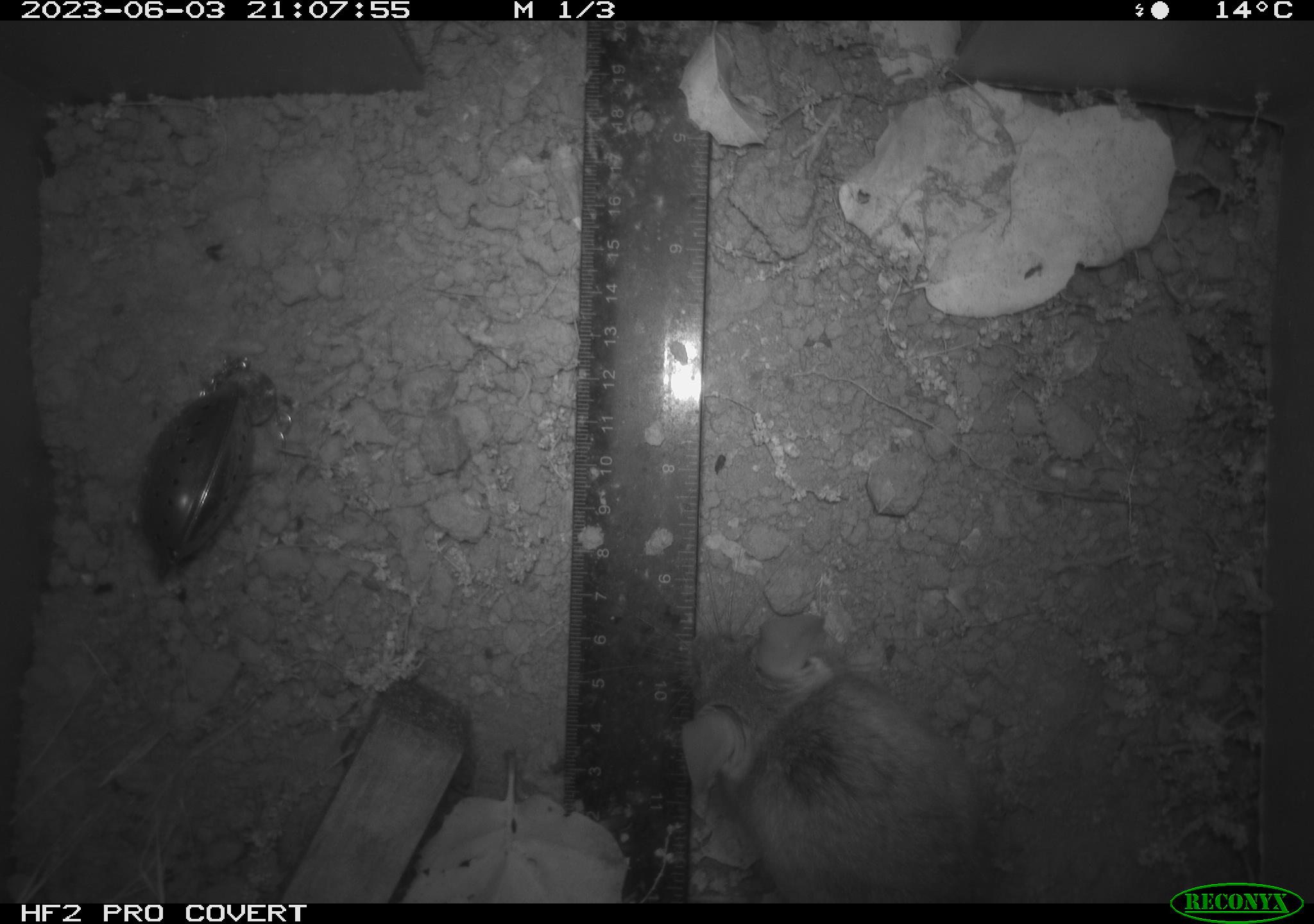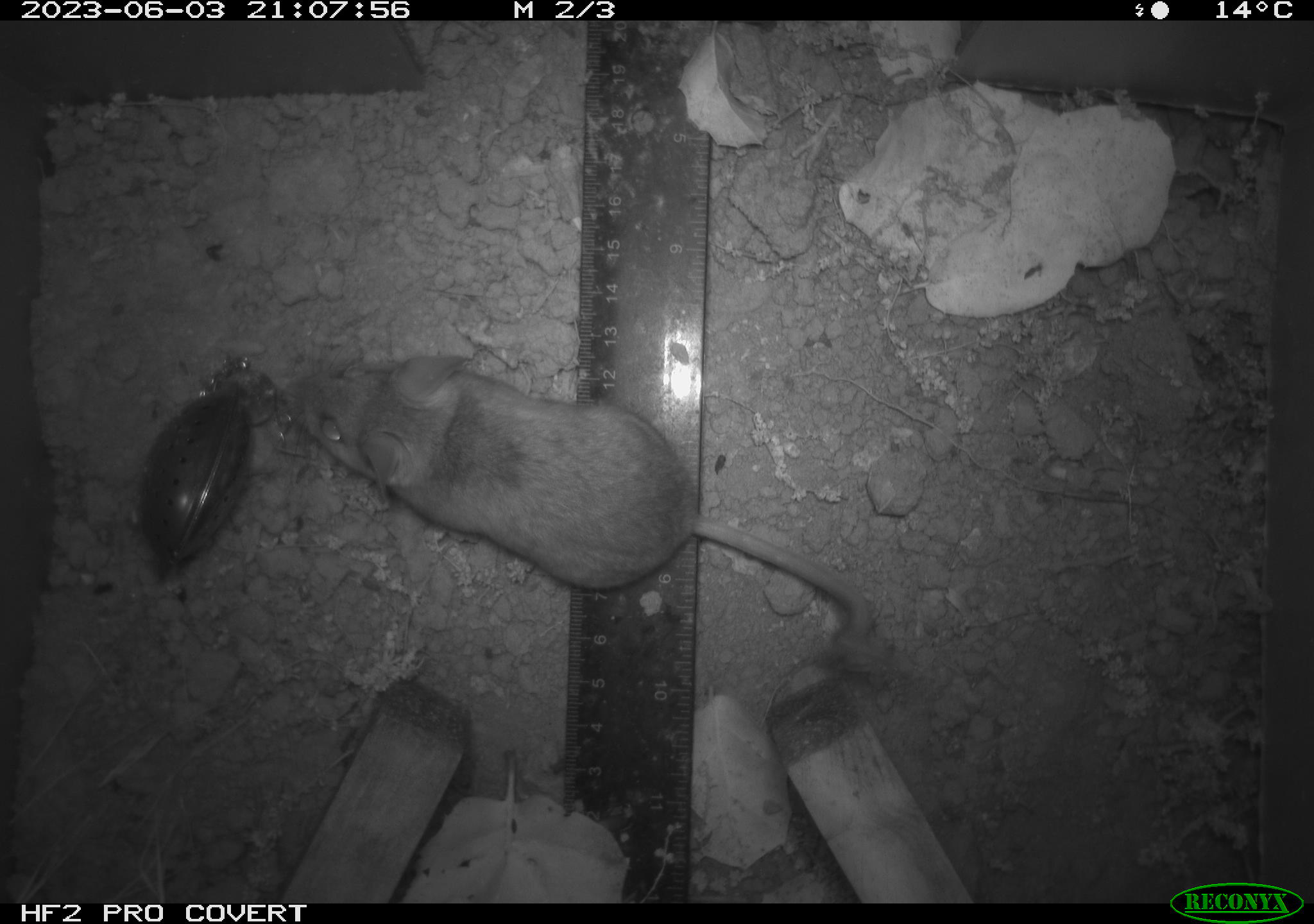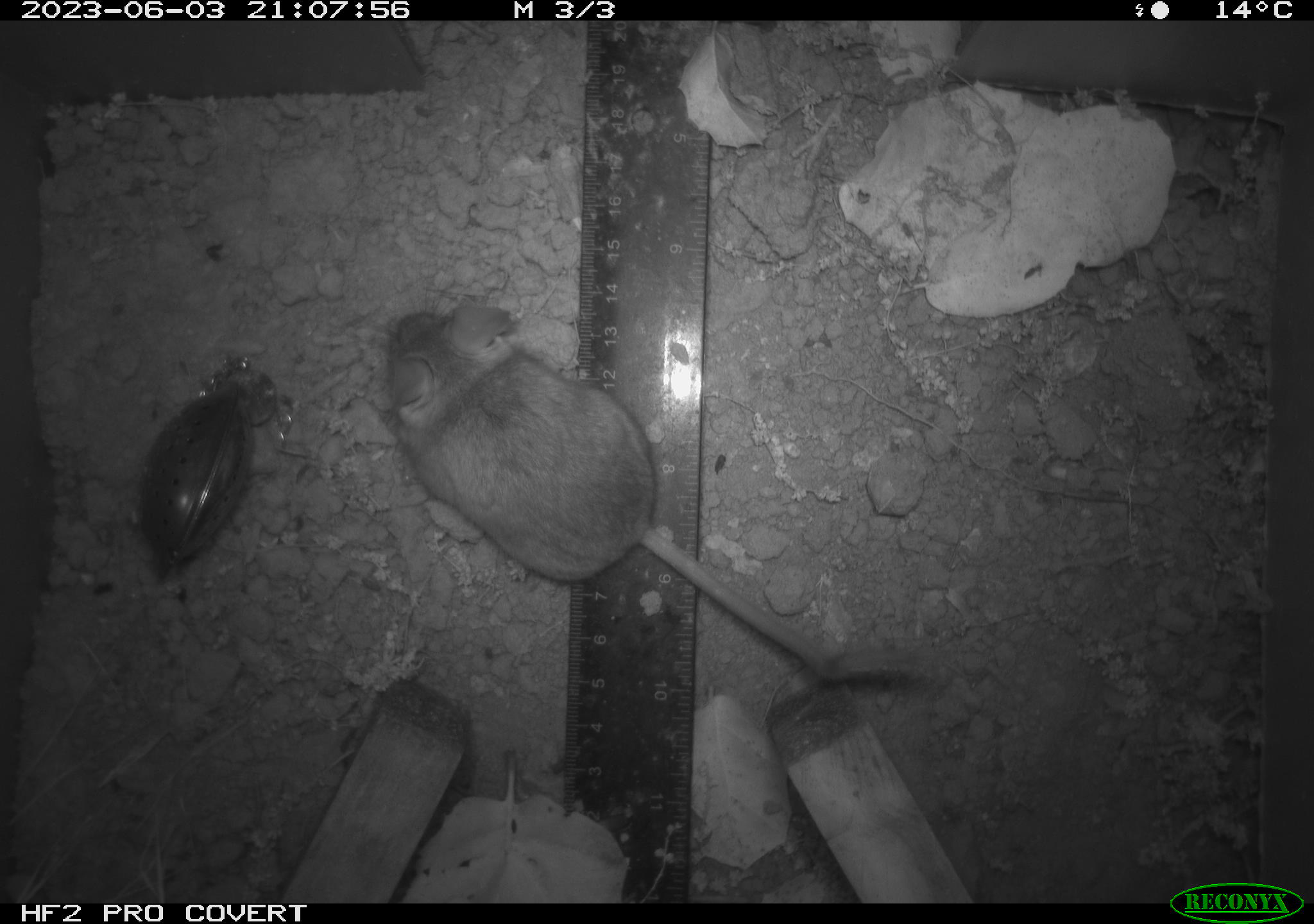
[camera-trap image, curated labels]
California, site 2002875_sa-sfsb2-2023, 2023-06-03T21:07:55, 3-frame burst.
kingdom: Animalia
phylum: Chordata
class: Mammalia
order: Rodentia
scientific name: Rodentia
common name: mouse species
Mouse species (Rodentia).